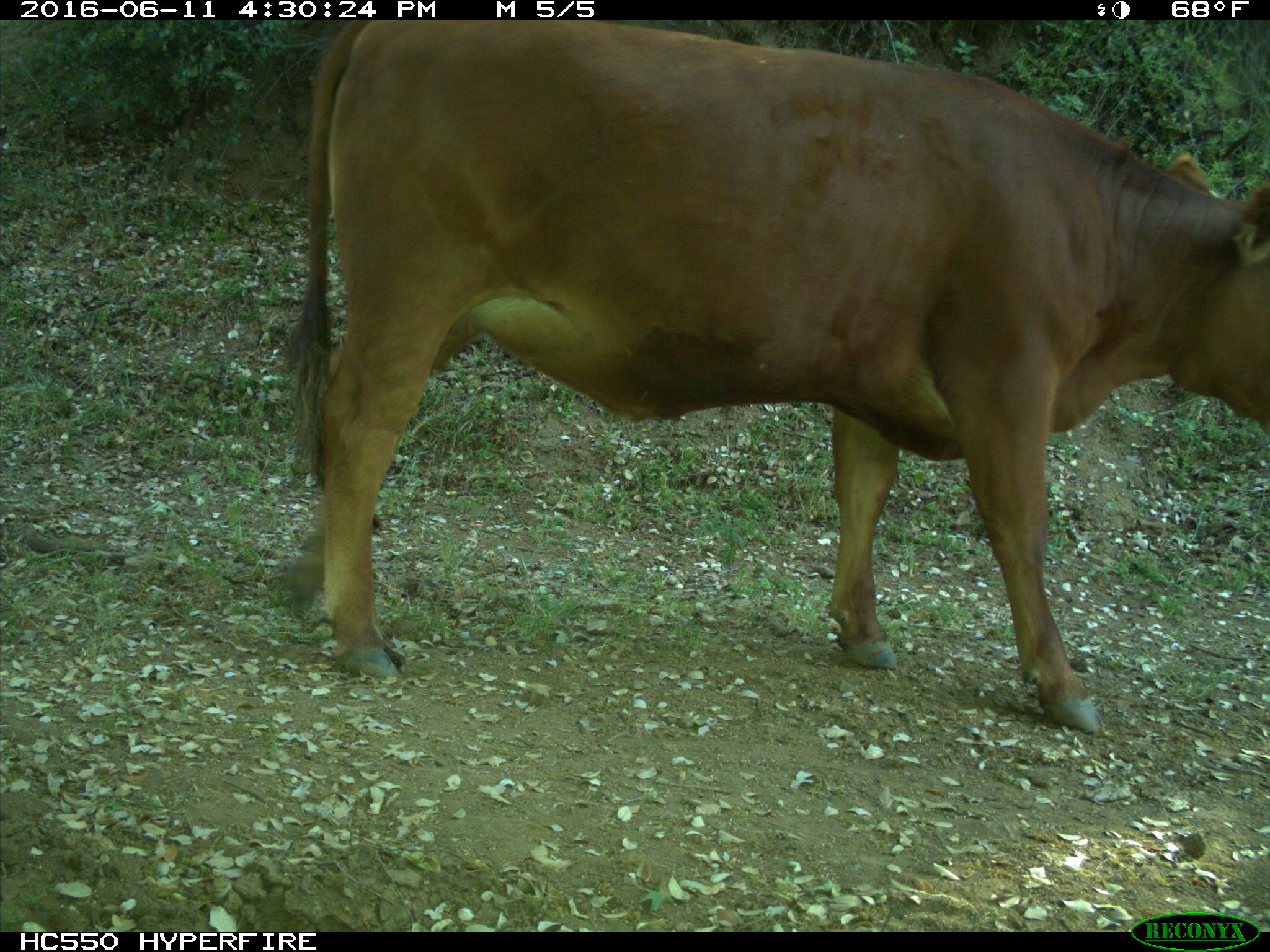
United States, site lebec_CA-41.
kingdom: Animalia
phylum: Chordata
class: Mammalia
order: Artiodactyla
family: Bovidae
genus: Bos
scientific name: Bos taurus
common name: domestic cow